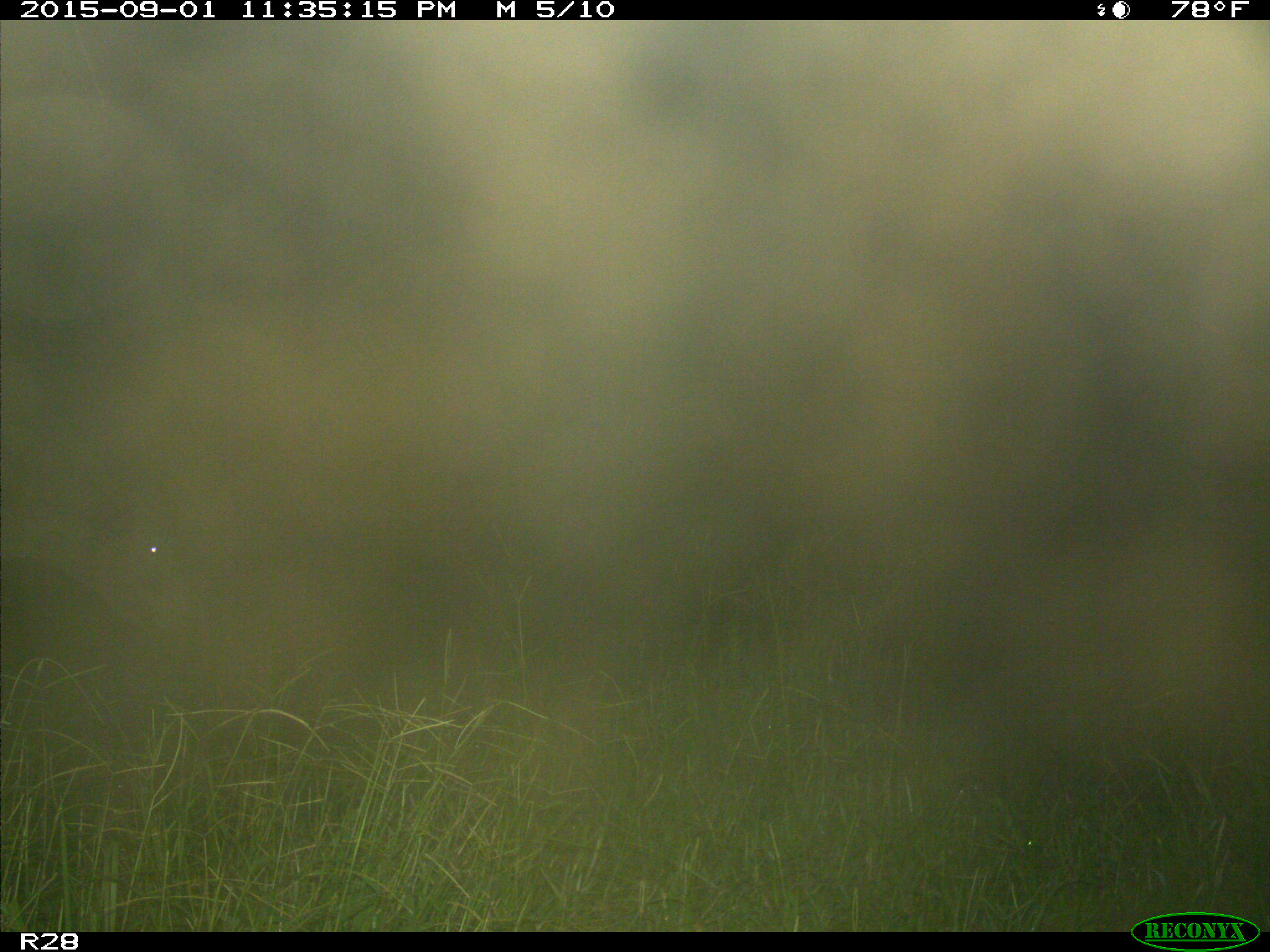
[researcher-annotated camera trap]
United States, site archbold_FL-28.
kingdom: Animalia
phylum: Chordata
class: Mammalia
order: Artiodactyla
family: Bovidae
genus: Bos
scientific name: Bos taurus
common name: domestic cow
Bos taurus (domestic cow).